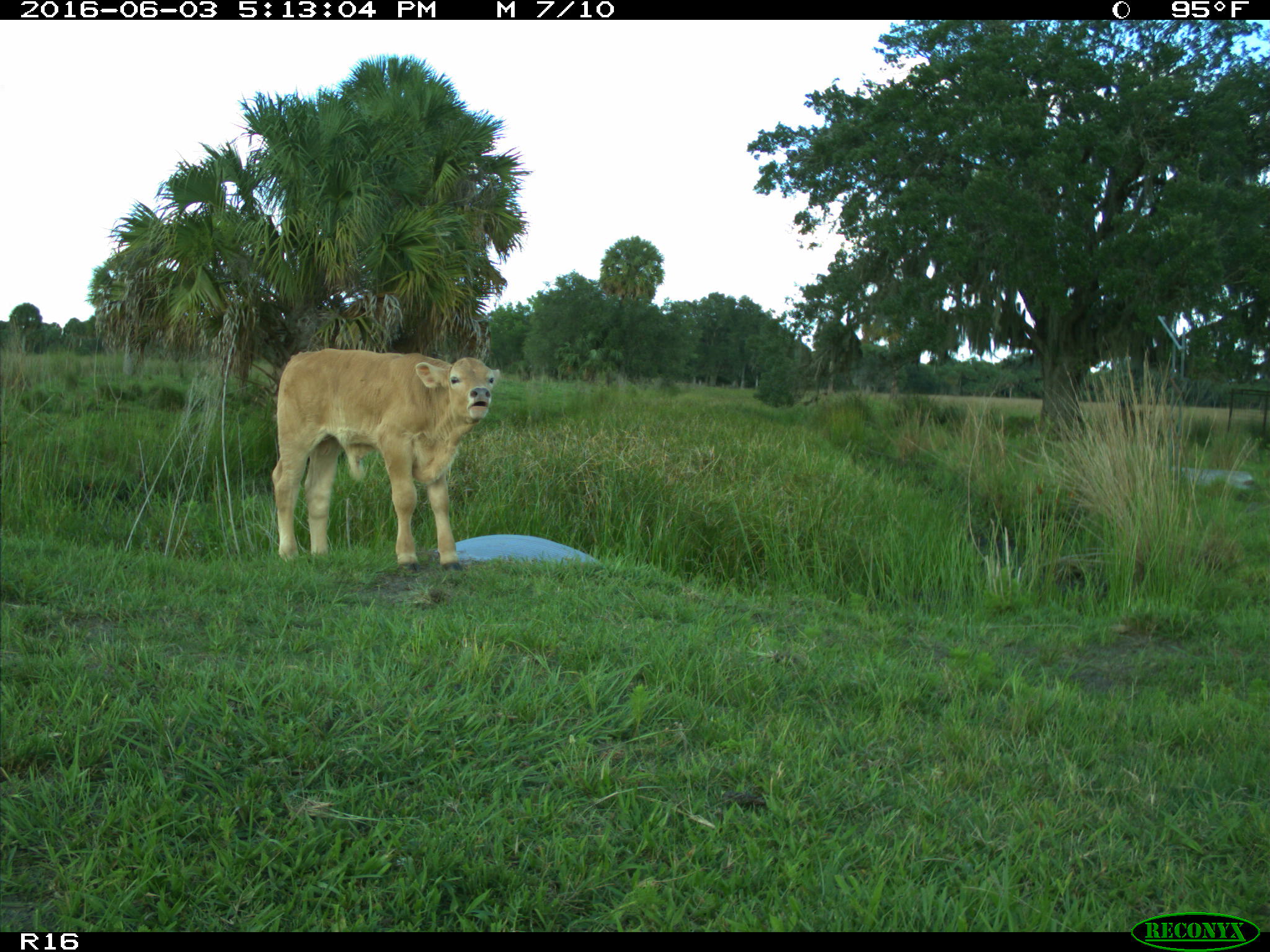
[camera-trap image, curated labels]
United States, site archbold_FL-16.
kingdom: Animalia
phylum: Chordata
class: Mammalia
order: Artiodactyla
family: Bovidae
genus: Bos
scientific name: Bos taurus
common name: domestic cow